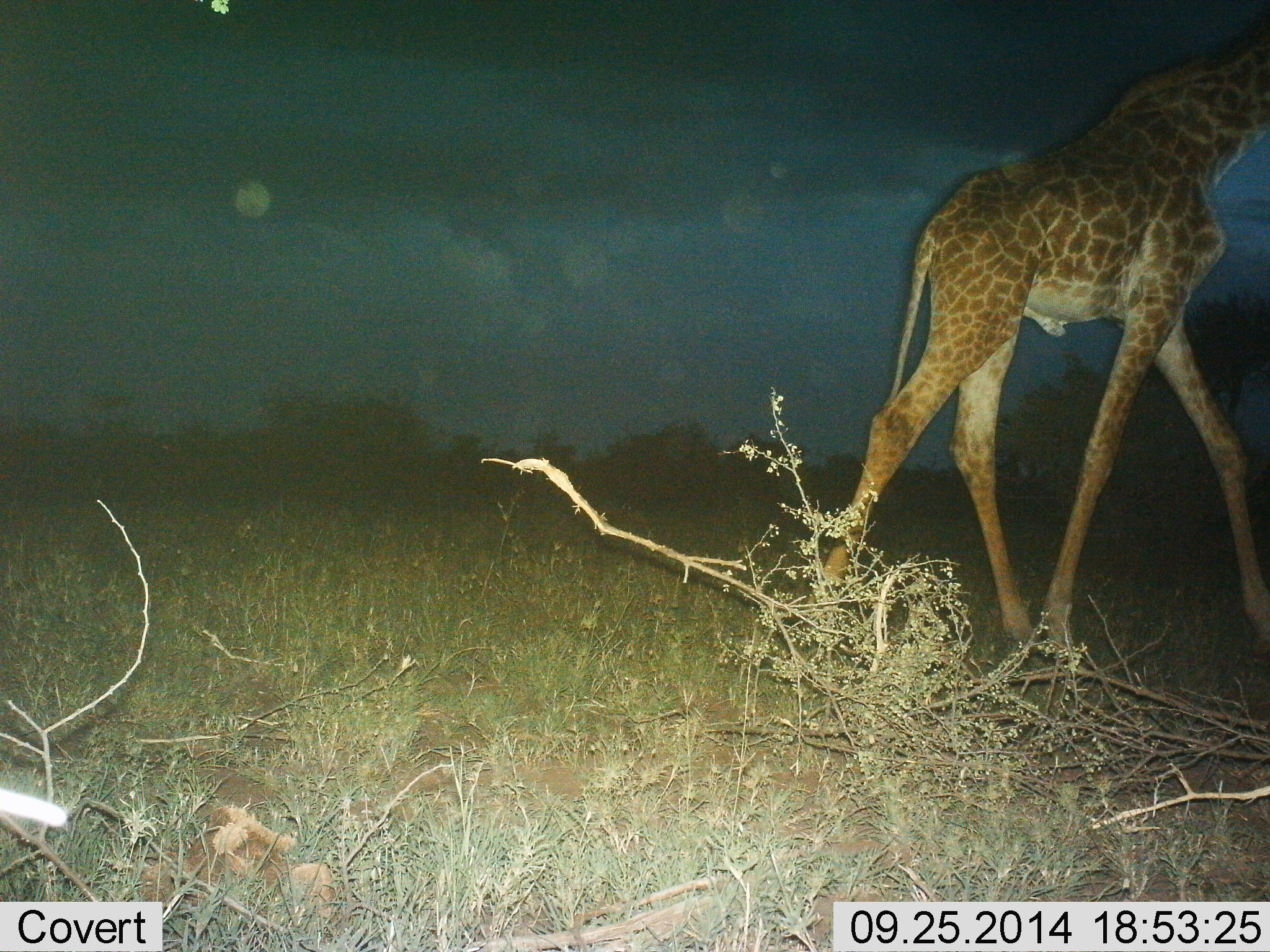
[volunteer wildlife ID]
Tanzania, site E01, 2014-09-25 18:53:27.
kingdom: Animalia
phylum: Chordata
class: Mammalia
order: Artiodactyla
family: Giraffidae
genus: Giraffa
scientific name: Giraffa camelopardalis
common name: giraffe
Giraffe (Giraffa camelopardalis), count 1. Behavior (volunteer vote fractions): standing 0%, resting 0%, moving 100%, interacting 0%. Young present (vote fraction): 0%. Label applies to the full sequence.